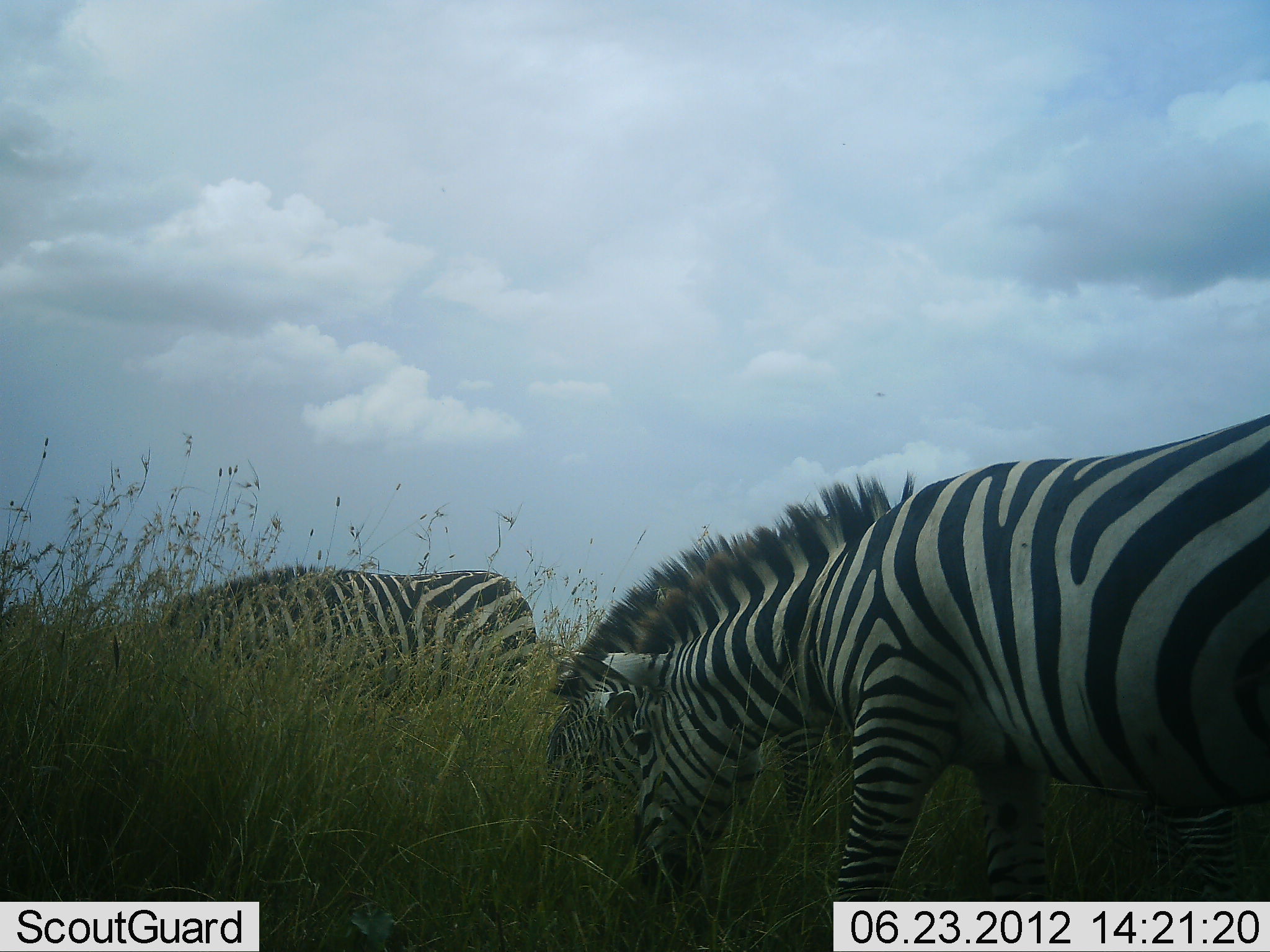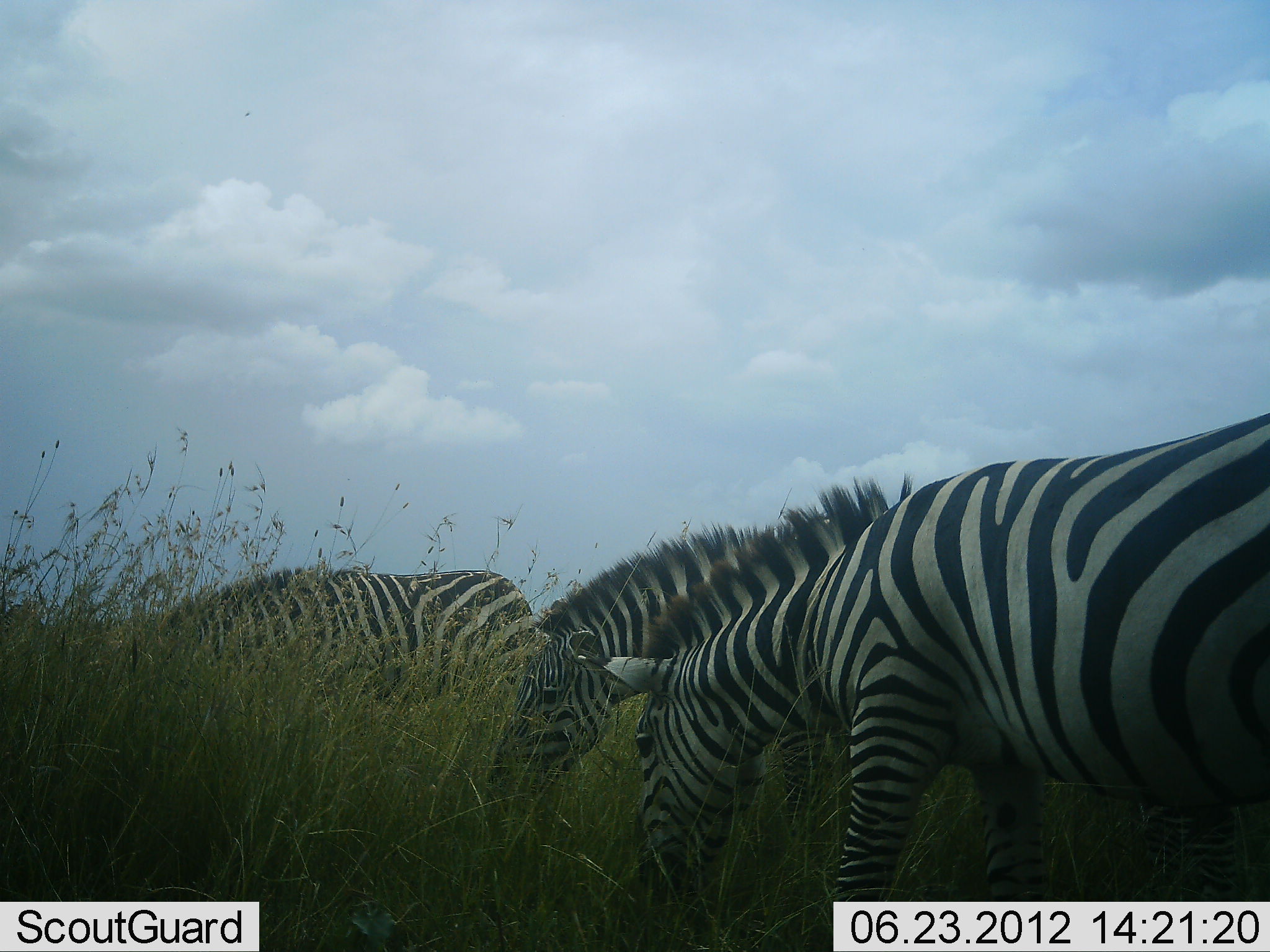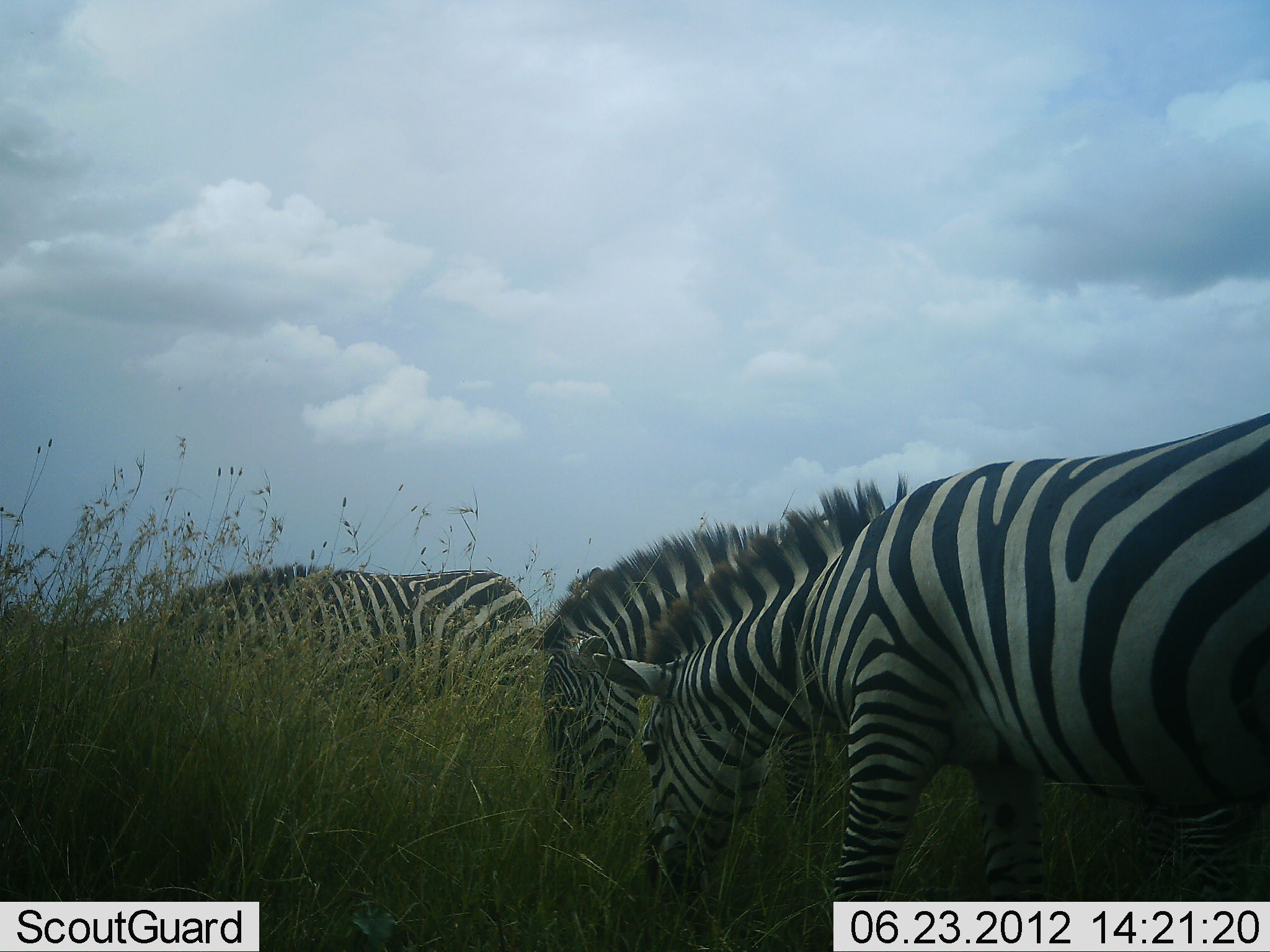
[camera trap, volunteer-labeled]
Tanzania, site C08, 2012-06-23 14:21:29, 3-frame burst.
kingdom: Animalia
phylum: Chordata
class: Mammalia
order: Perissodactyla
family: Equidae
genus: Equus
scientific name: Equus quagga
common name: plains zebra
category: zebra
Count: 3.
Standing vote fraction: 20%.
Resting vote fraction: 0%.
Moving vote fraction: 0%.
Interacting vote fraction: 0%.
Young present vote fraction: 0%.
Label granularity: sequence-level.